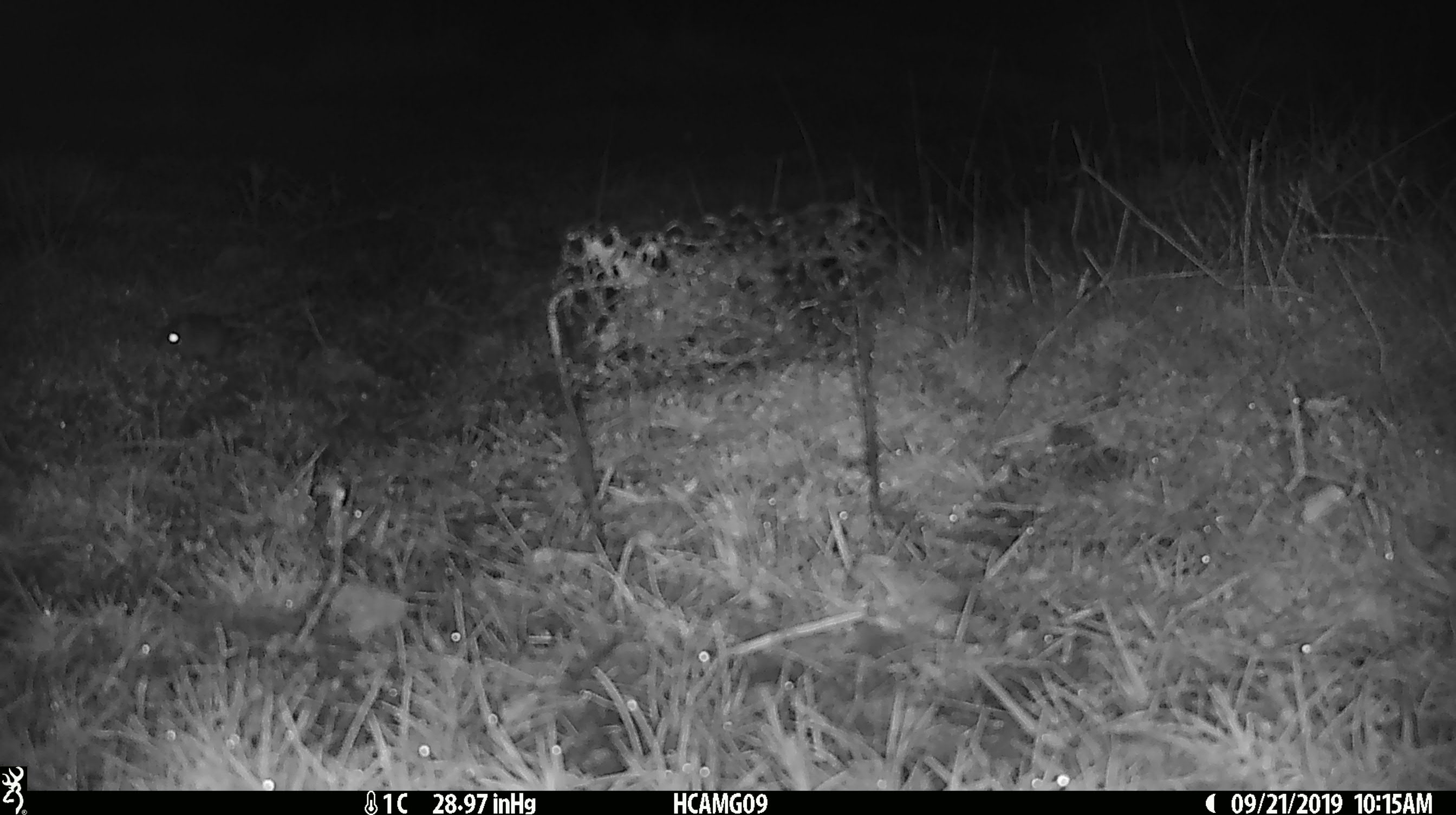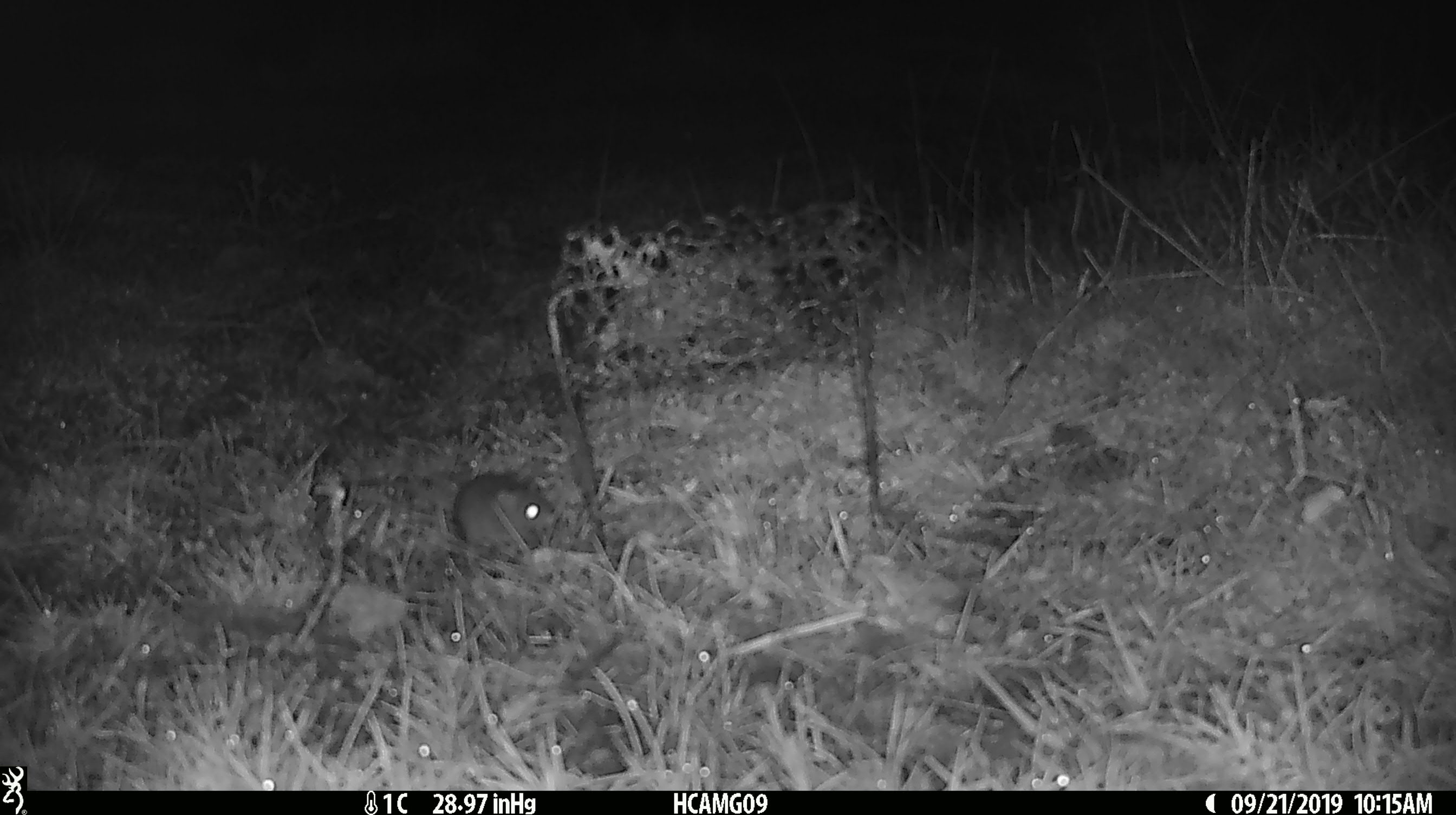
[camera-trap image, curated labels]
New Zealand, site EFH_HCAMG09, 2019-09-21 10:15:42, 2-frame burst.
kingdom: Animalia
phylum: Chordata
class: Mammalia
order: Rodentia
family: Muridae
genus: Mus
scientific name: Mus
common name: mouse